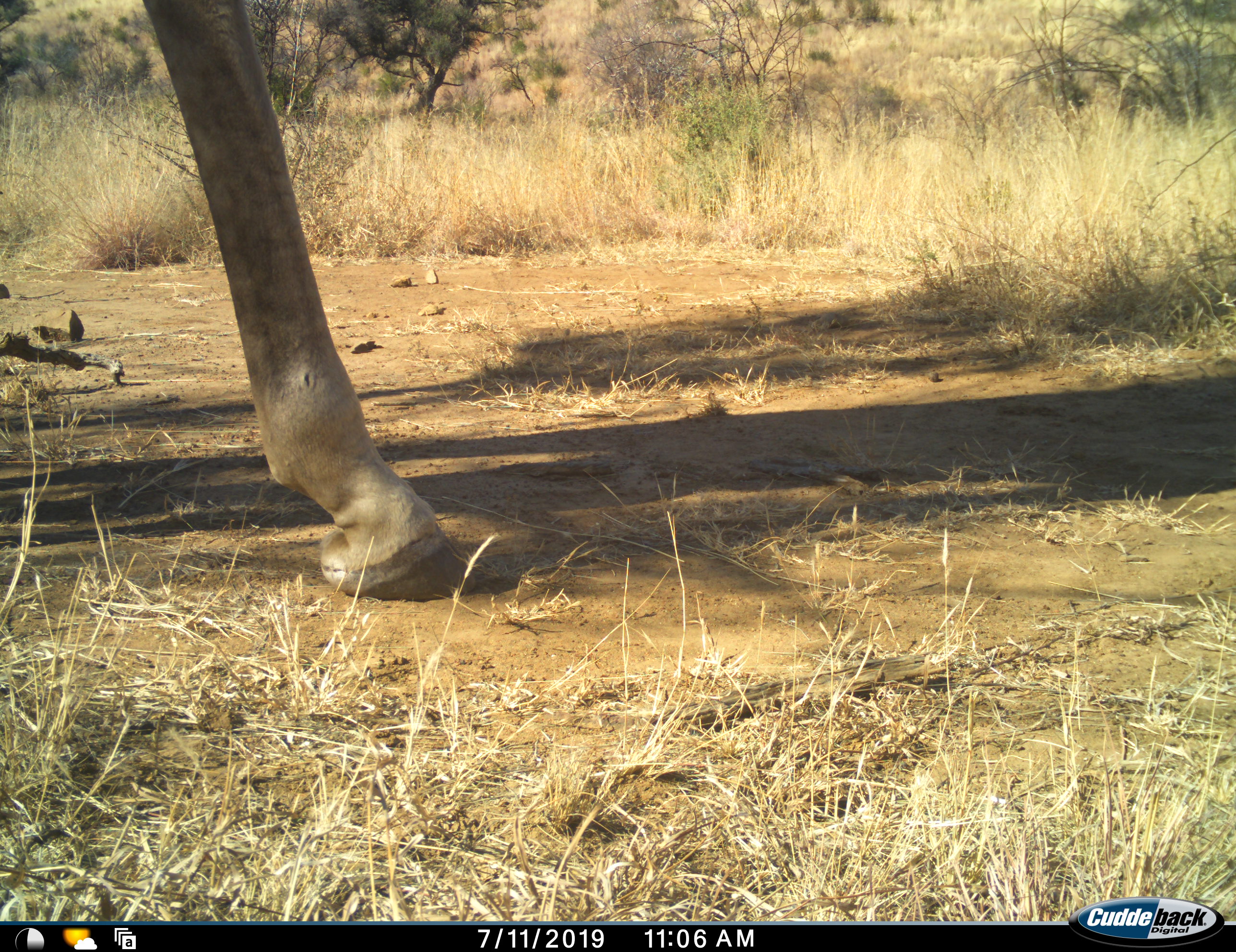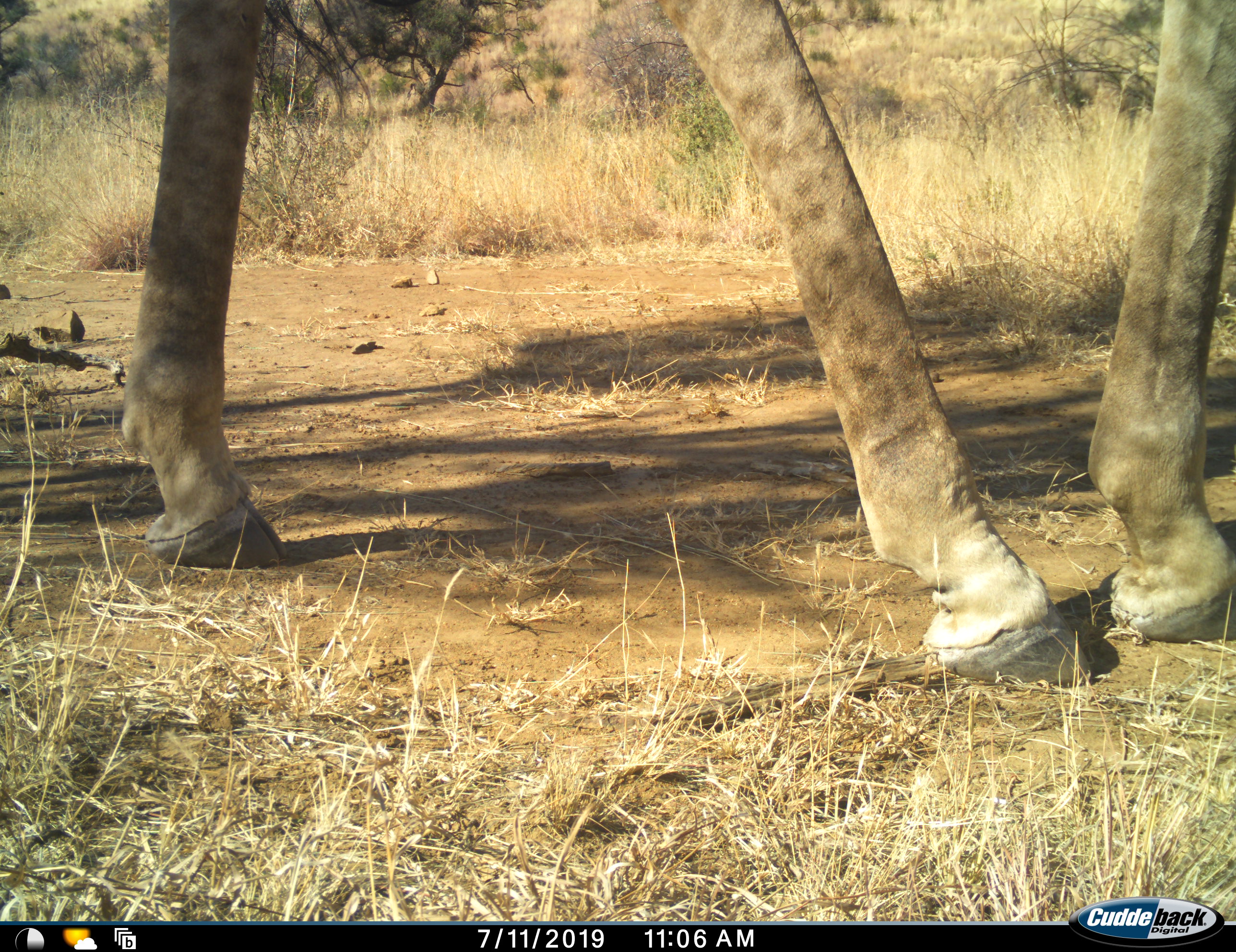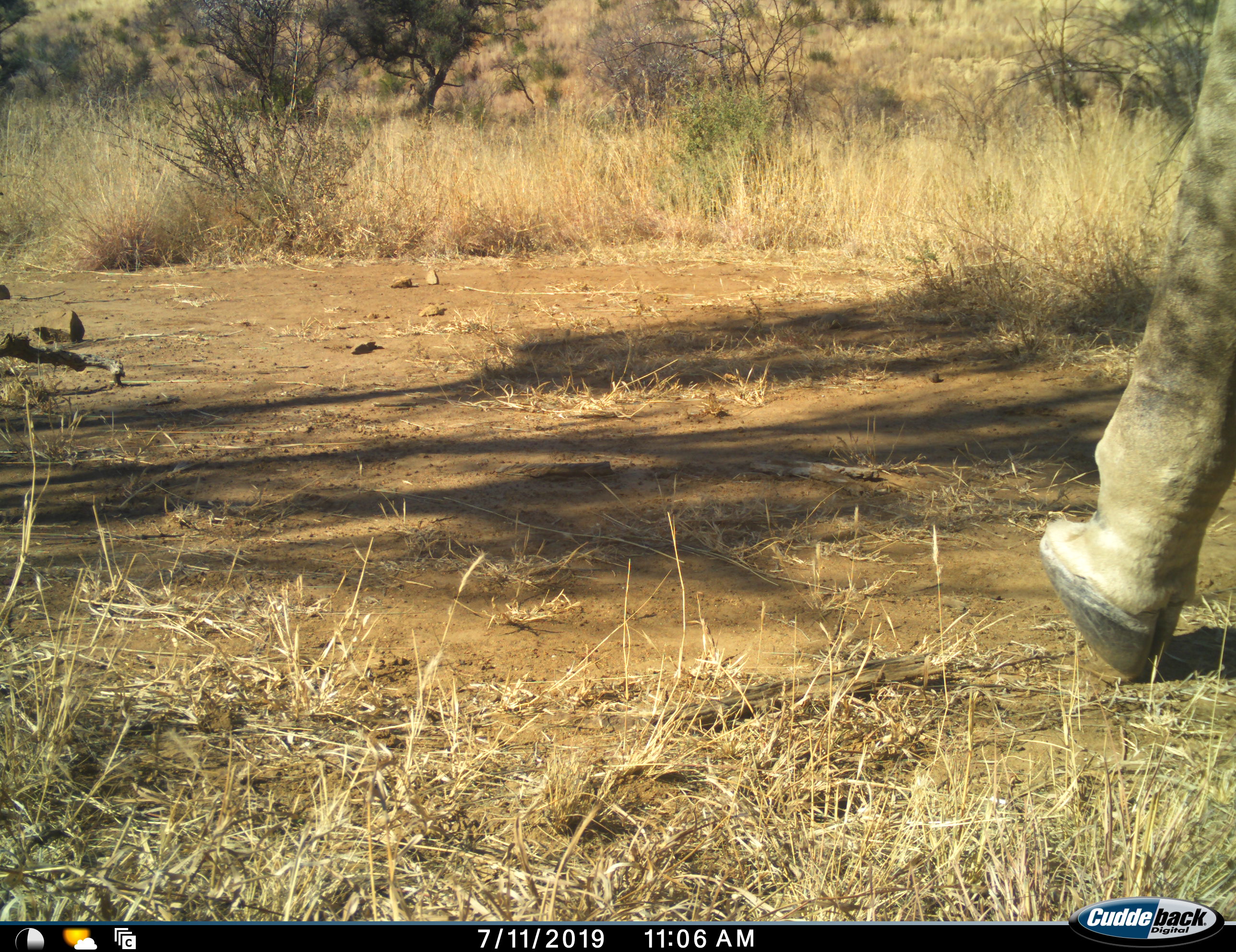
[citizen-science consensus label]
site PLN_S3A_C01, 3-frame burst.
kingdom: Animalia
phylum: Chordata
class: Mammalia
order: Artiodactyla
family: Giraffidae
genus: Giraffa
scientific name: Giraffa camelopardalis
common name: giraffe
Giraffe (Giraffa camelopardalis), count 1. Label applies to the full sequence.